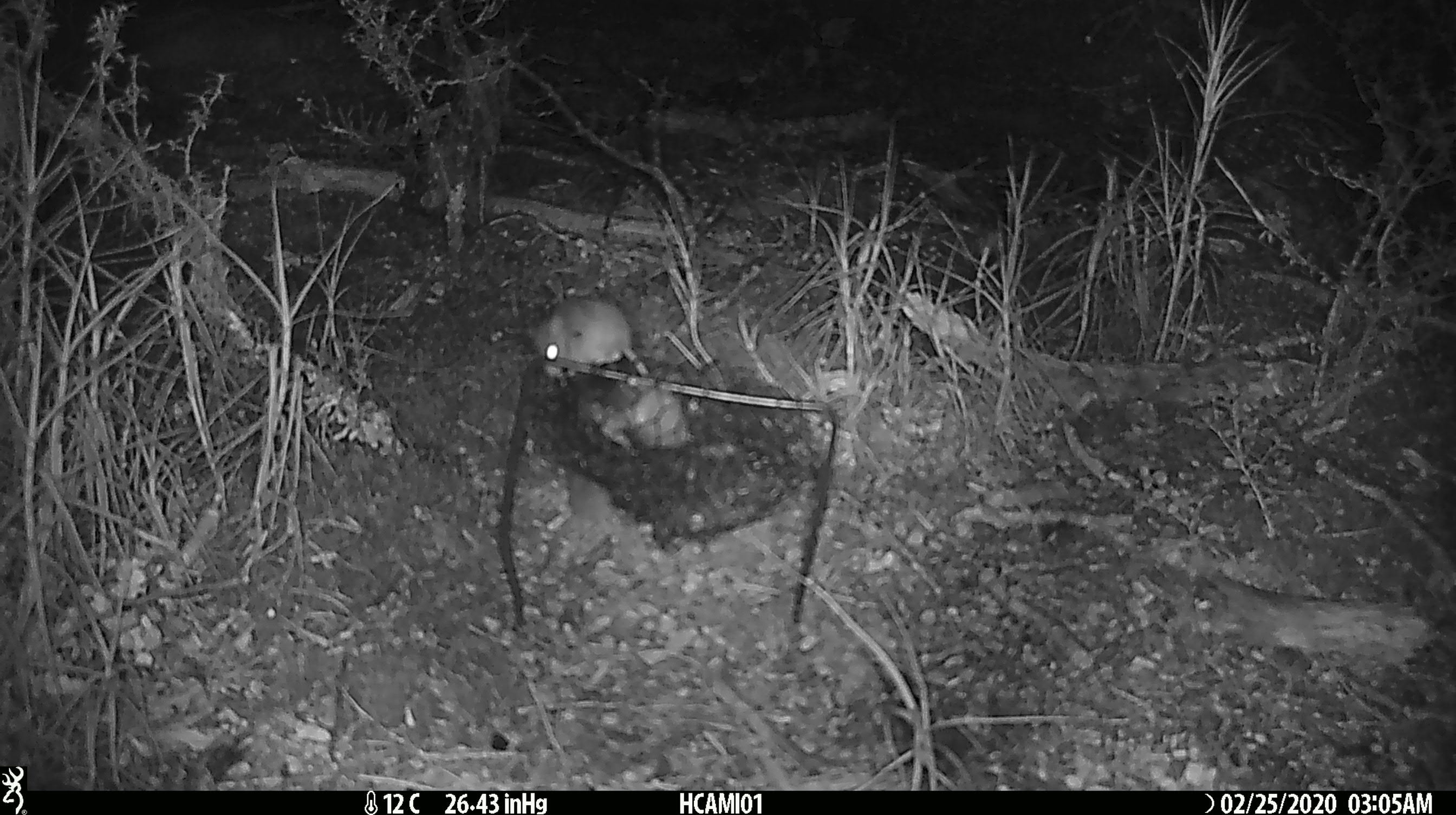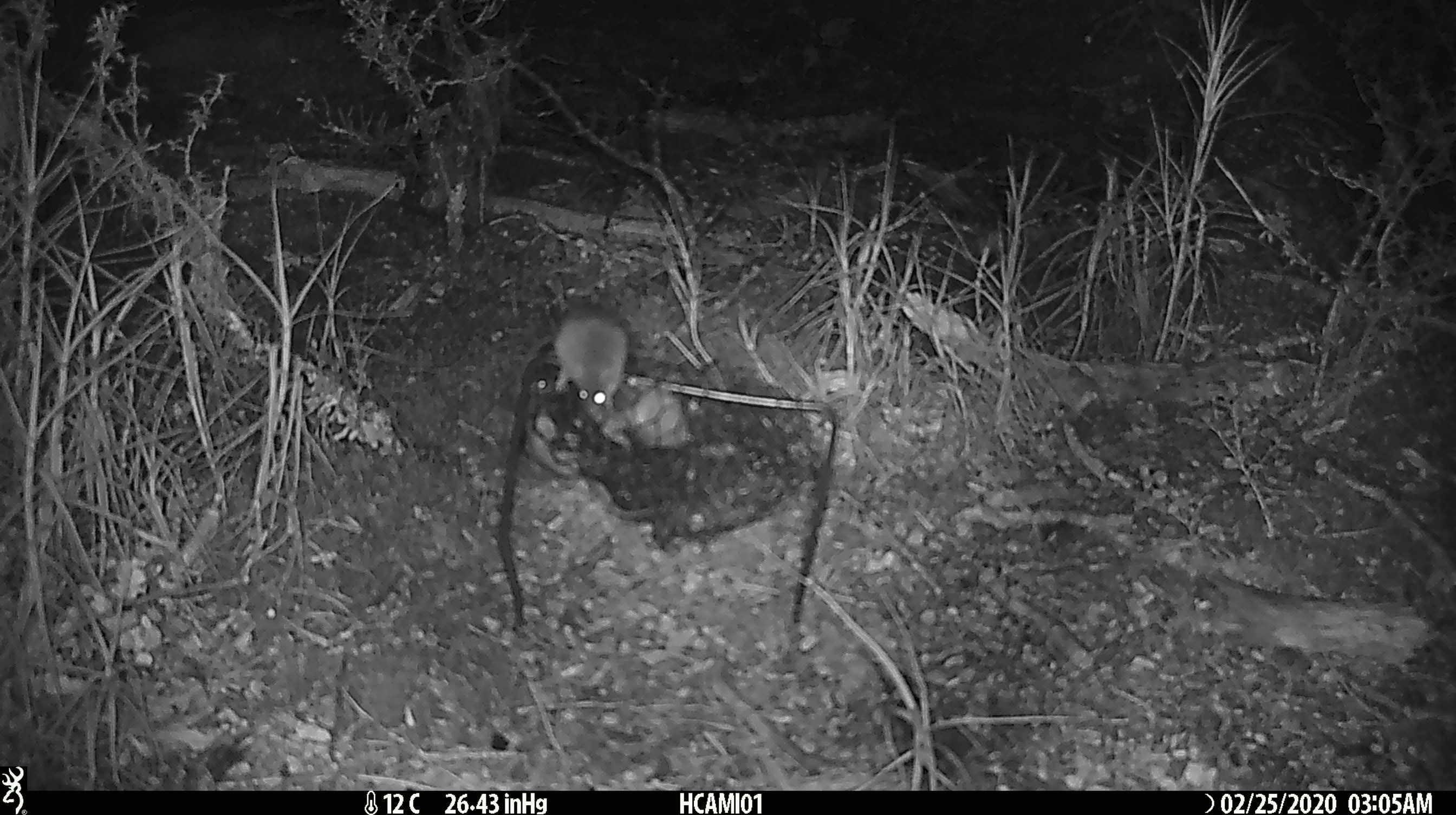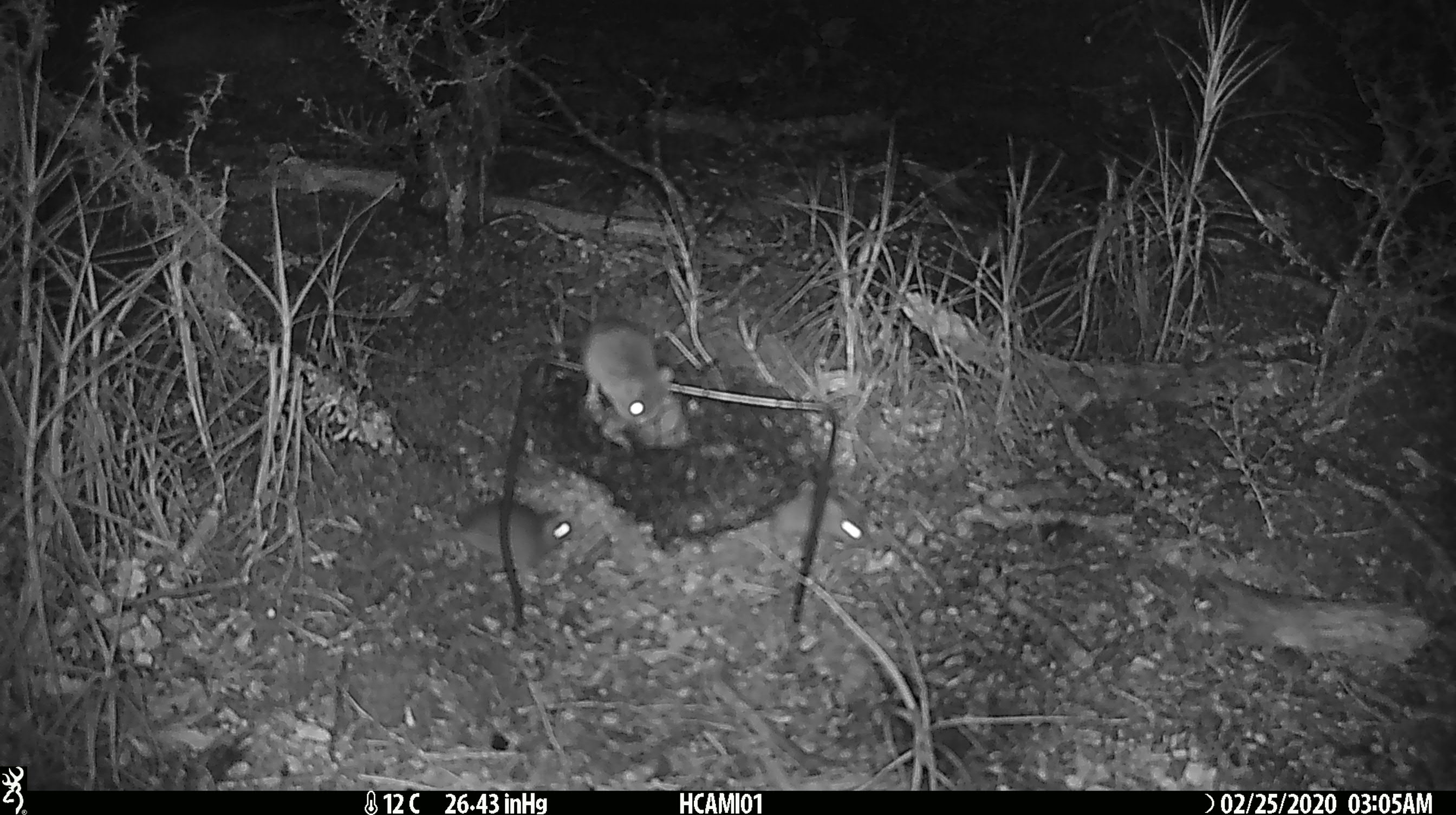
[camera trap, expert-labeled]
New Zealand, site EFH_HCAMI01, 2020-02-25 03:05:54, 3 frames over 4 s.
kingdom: Animalia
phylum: Chordata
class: Mammalia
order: Rodentia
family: Muridae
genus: Mus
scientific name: Mus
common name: mouse